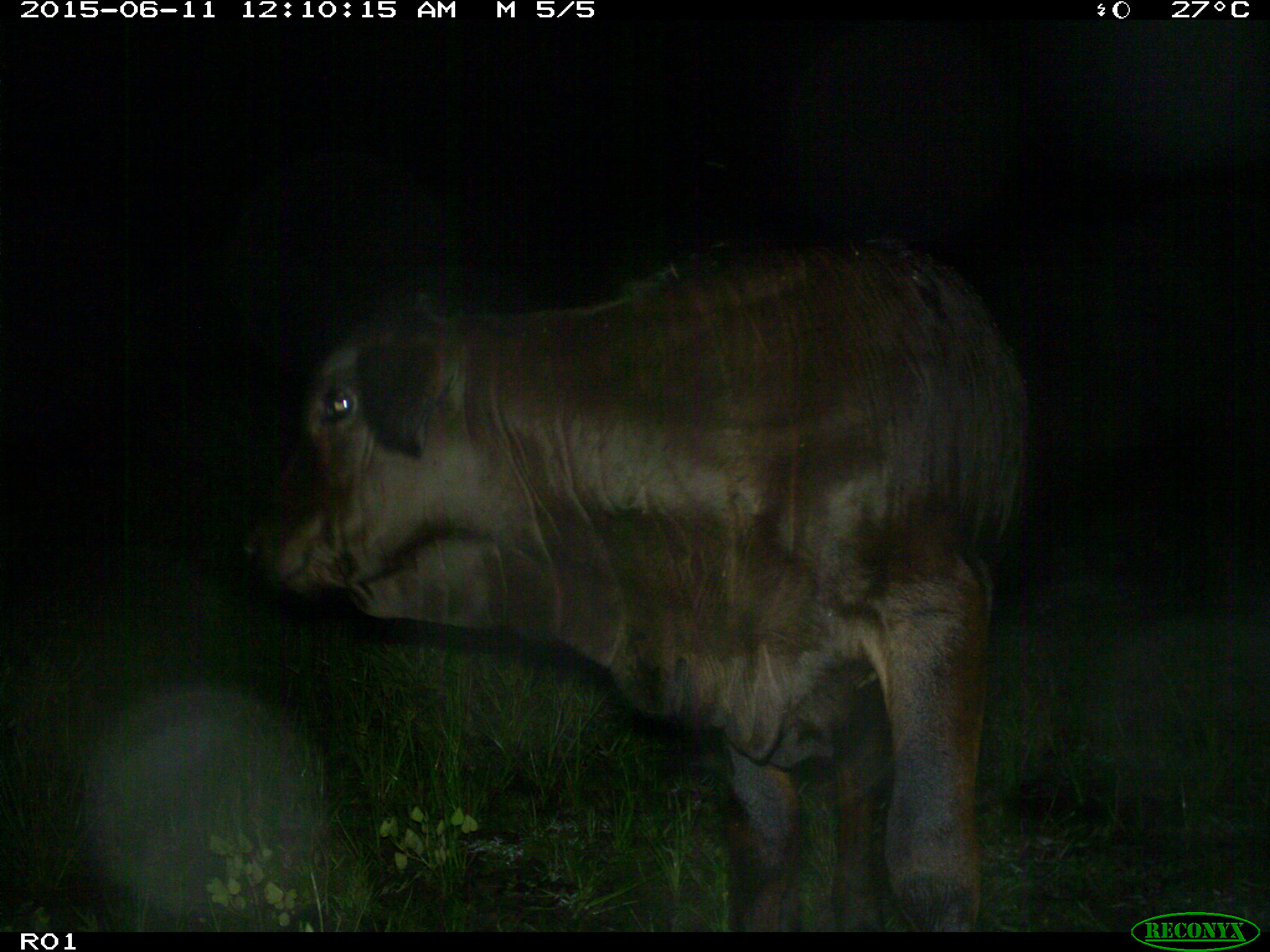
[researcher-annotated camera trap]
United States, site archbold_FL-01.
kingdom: Animalia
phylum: Chordata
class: Mammalia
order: Artiodactyla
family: Bovidae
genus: Bos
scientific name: Bos taurus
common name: domestic cow